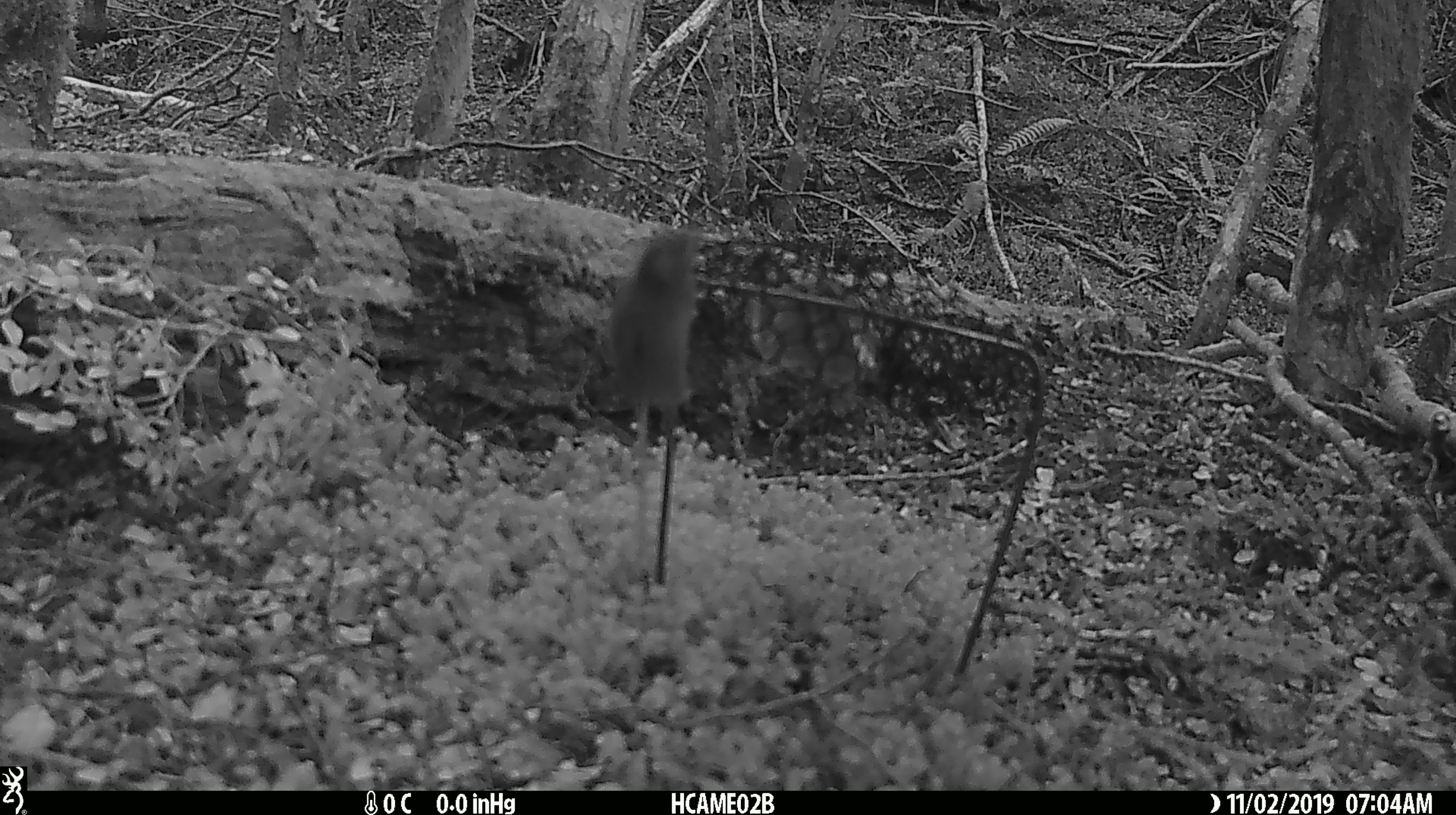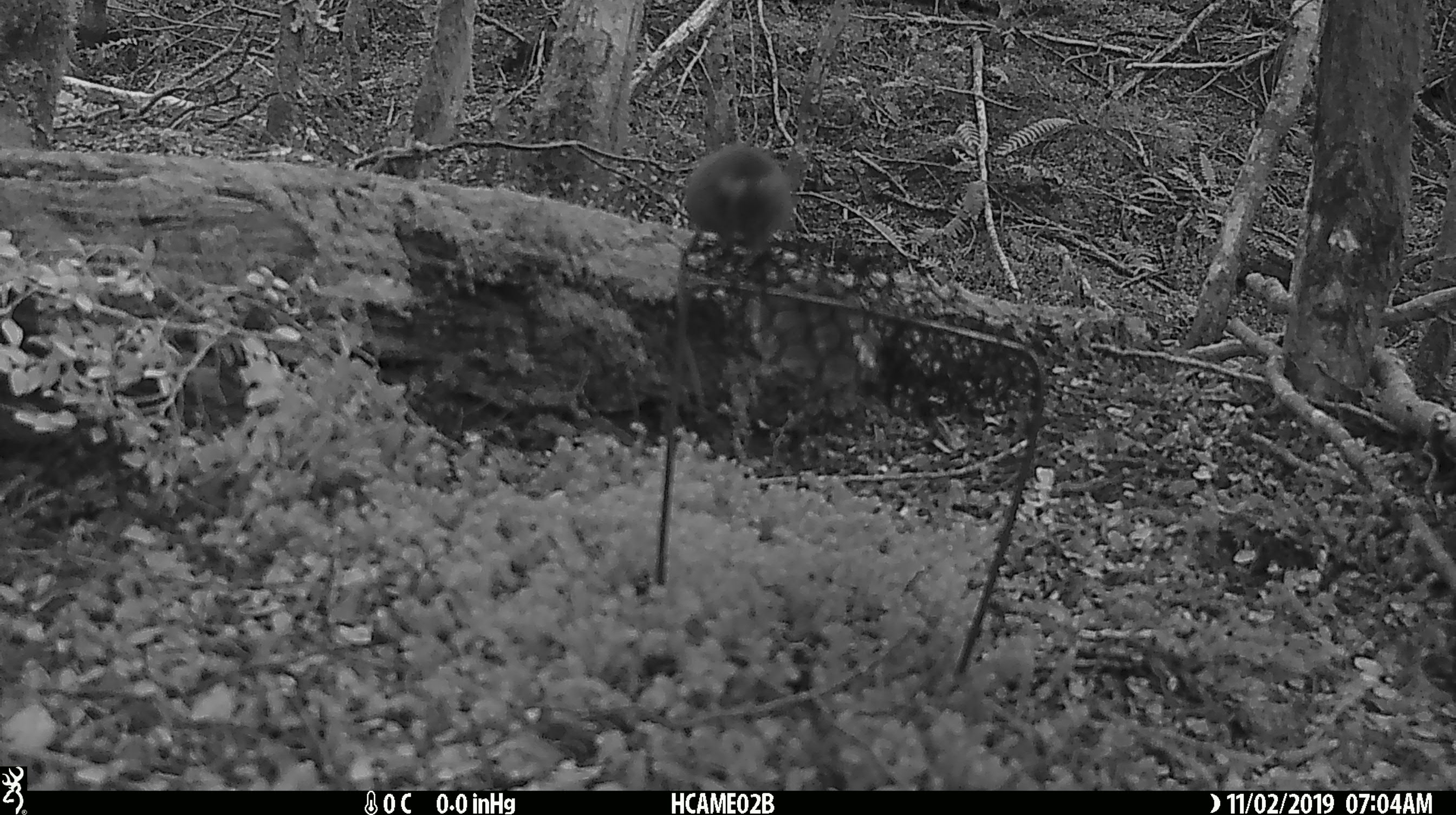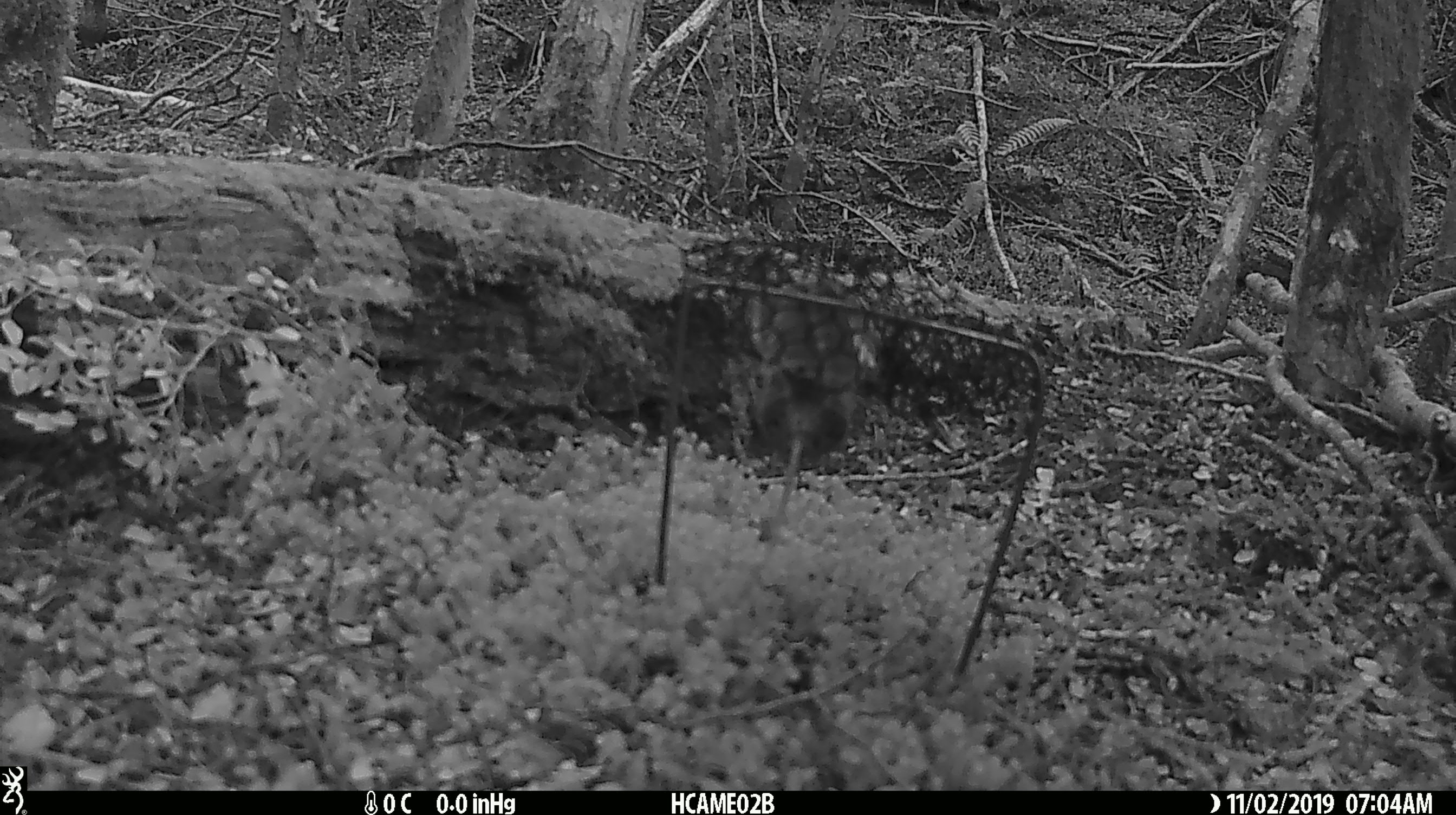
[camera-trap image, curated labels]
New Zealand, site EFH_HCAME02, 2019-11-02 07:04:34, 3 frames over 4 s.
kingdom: Animalia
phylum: Chordata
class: Mammalia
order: Rodentia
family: Muridae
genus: Mus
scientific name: Mus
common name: mouse